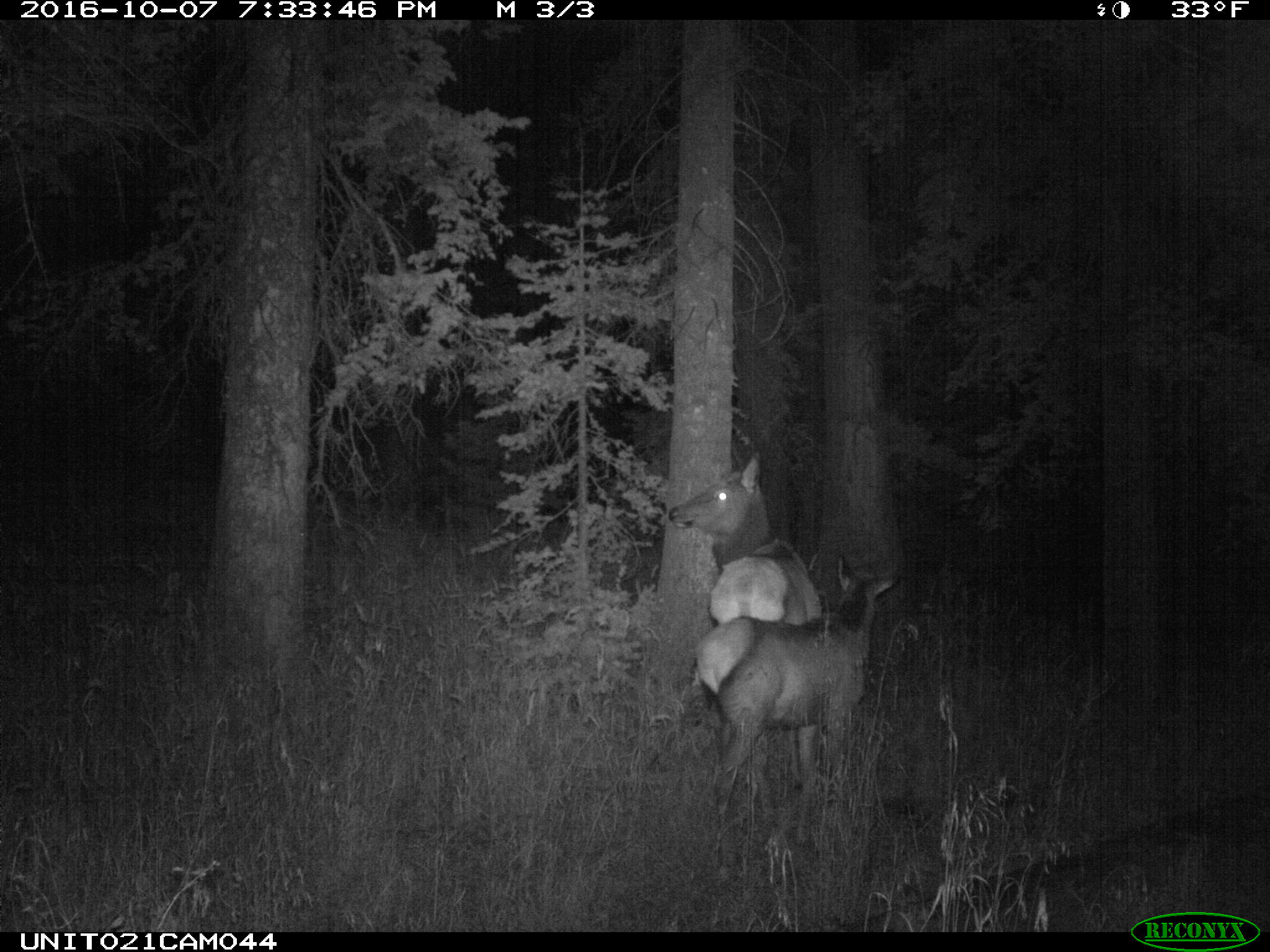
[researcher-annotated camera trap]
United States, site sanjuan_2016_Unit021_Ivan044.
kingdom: Animalia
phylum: Chordata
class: Mammalia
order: Artiodactyla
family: Cervidae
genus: Cervus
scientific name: Cervus elaphus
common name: red deer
Cervus elaphus (red deer).